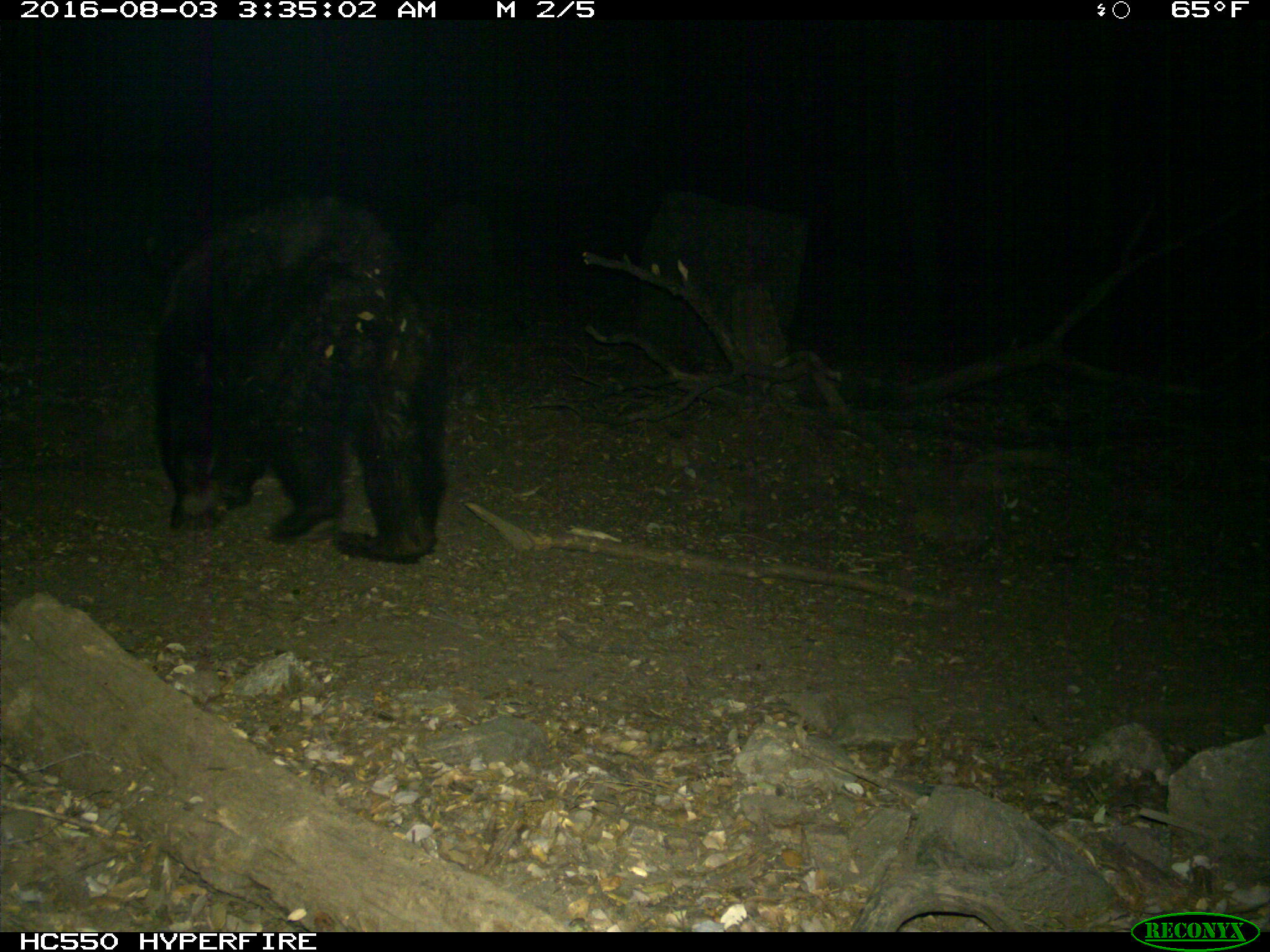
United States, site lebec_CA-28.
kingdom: Animalia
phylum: Chordata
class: Mammalia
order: Carnivora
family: Ursidae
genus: Ursus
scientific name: Ursus americanus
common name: american black bear